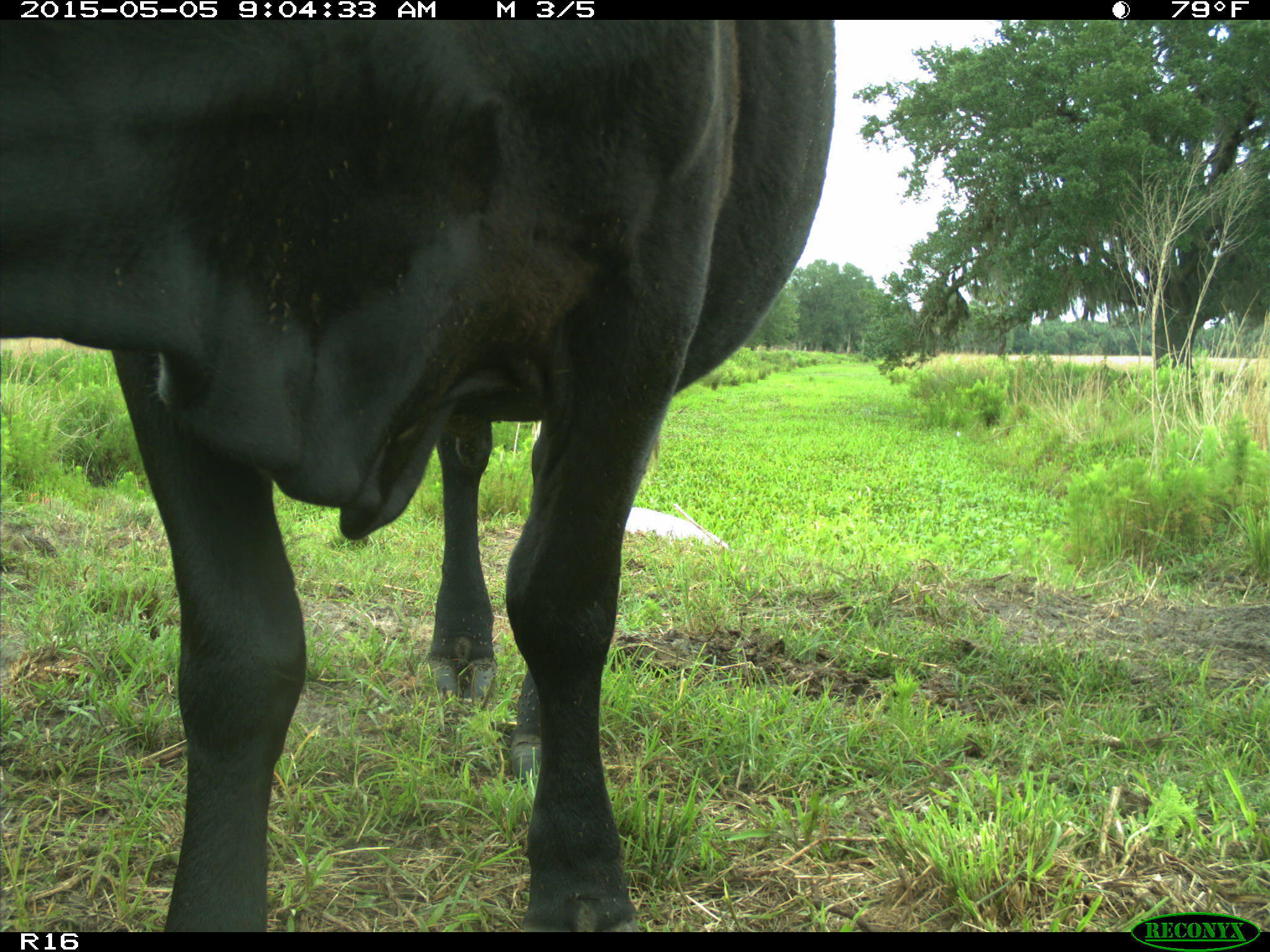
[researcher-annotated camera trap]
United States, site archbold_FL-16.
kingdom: Animalia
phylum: Chordata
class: Mammalia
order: Artiodactyla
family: Bovidae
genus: Bos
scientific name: Bos taurus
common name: domestic cow